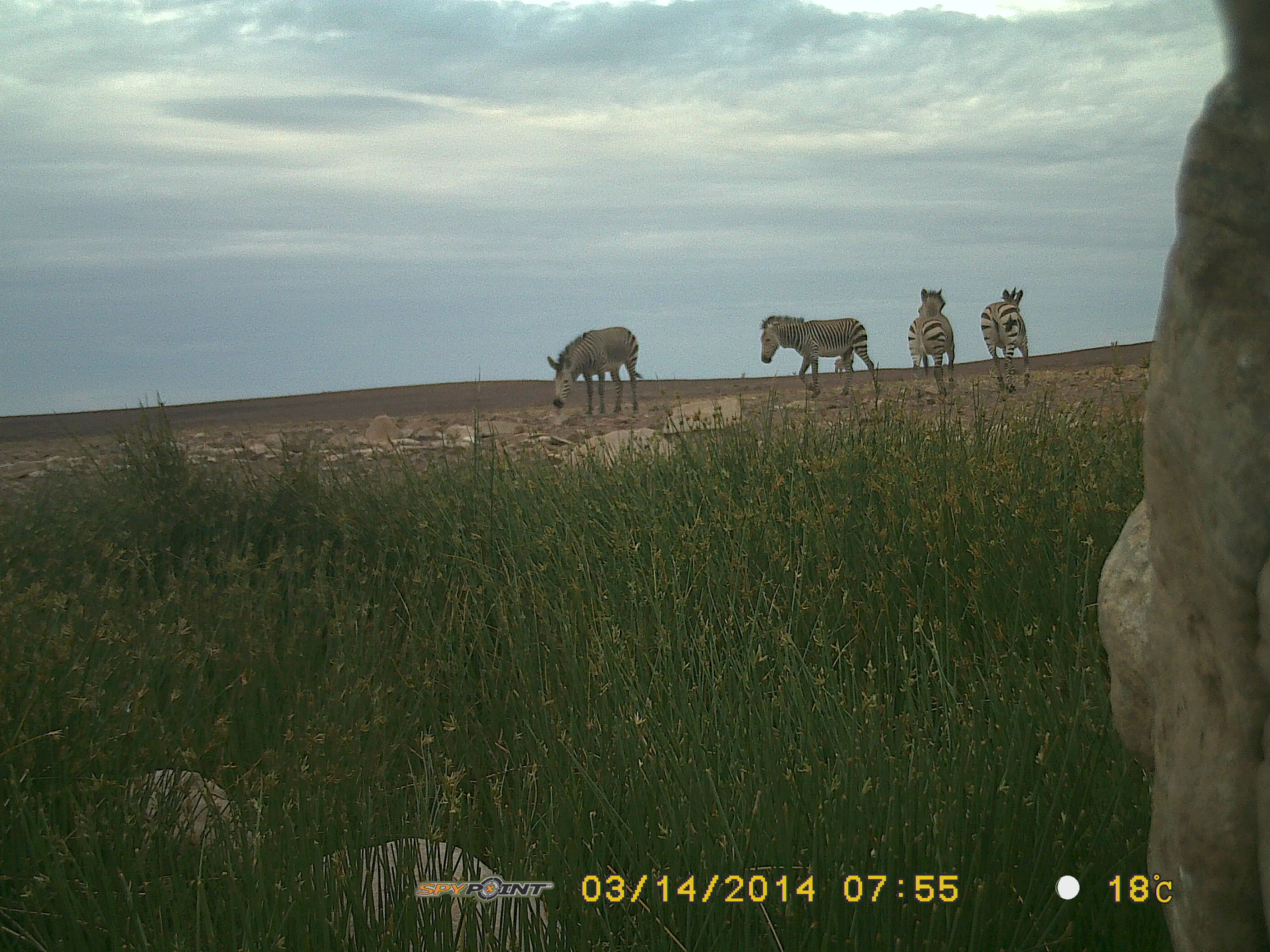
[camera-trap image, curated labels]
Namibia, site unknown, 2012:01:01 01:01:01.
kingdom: Animalia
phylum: Chordata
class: Mammalia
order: Perissodactyla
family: Equidae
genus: Equus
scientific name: Equus zebra hartmannae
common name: hartmann's mountain zebra